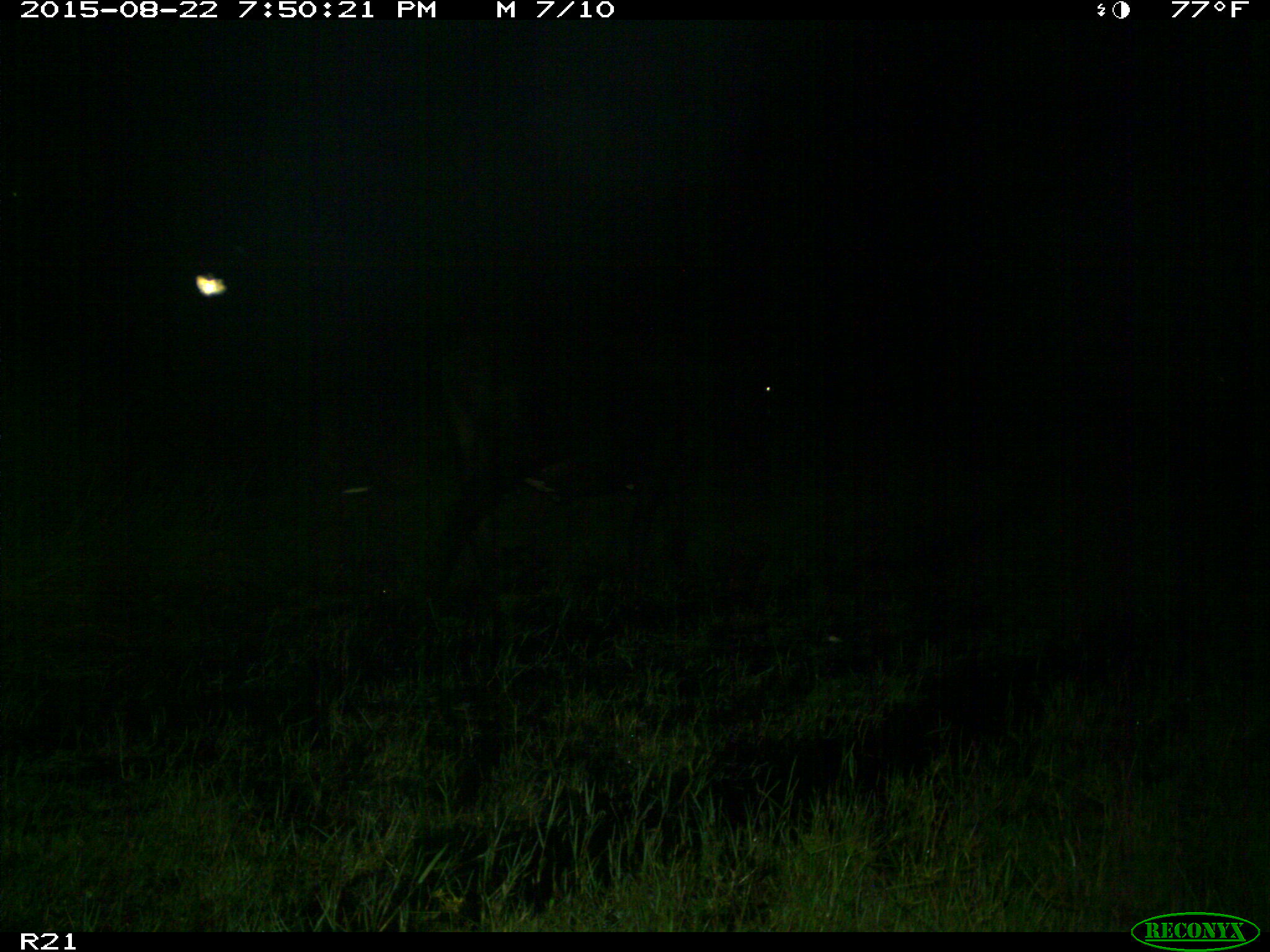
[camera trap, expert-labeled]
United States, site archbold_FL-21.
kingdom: Animalia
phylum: Chordata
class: Mammalia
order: Artiodactyla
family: Bovidae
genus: Bos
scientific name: Bos taurus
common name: domestic cow